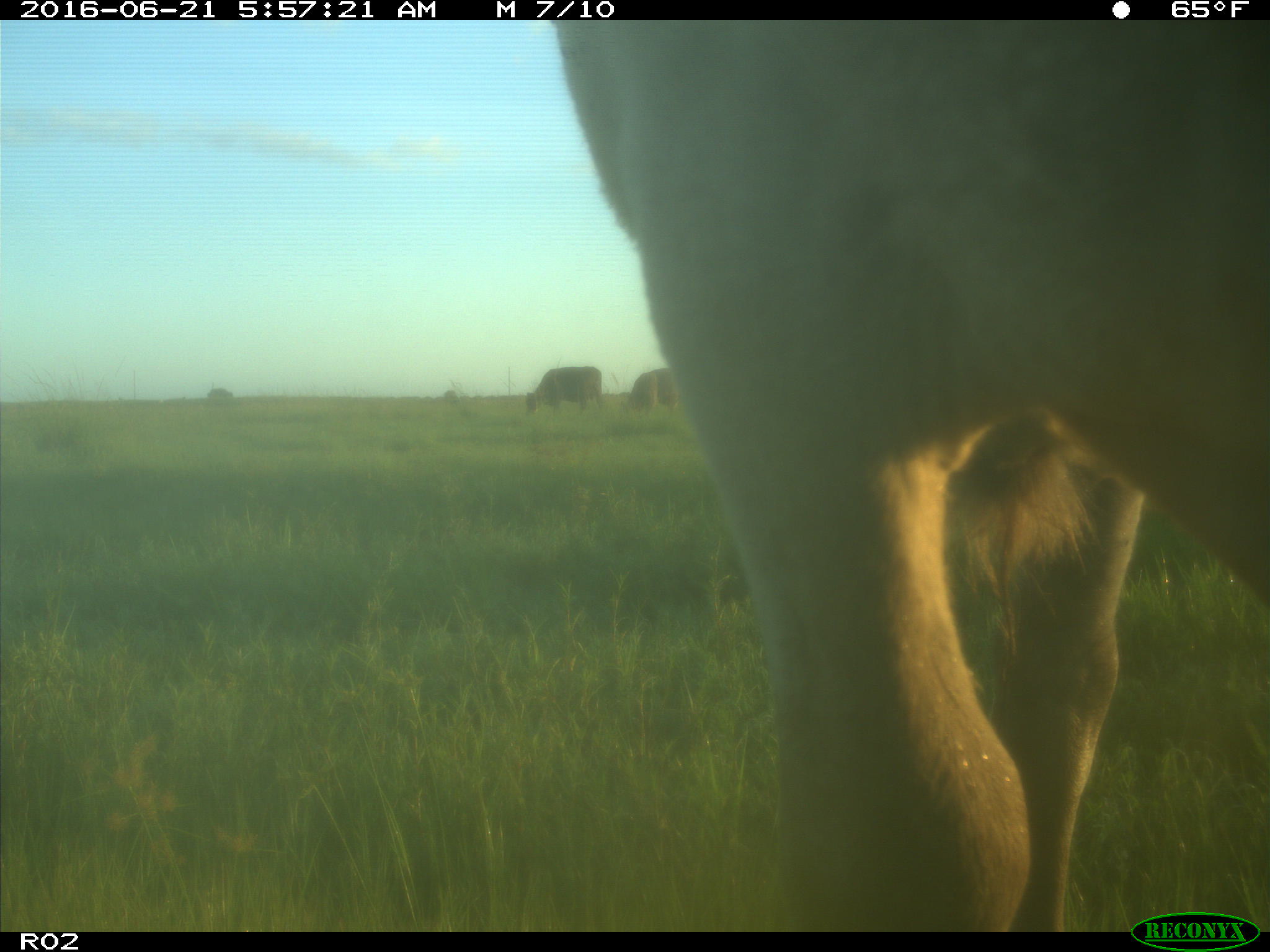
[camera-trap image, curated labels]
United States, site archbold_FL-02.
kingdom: Animalia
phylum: Chordata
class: Mammalia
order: Artiodactyla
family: Bovidae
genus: Bos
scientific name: Bos taurus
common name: domestic cow